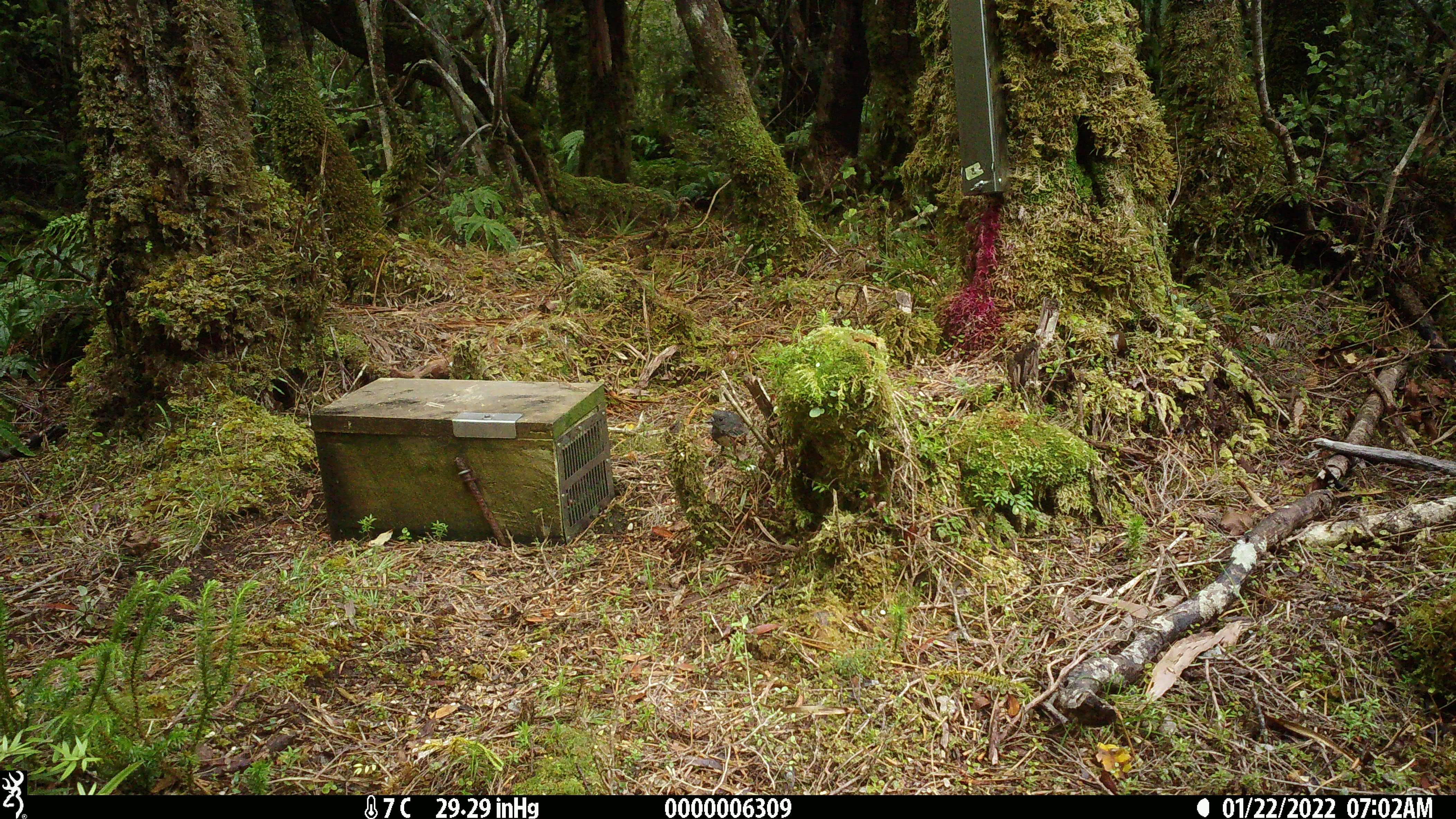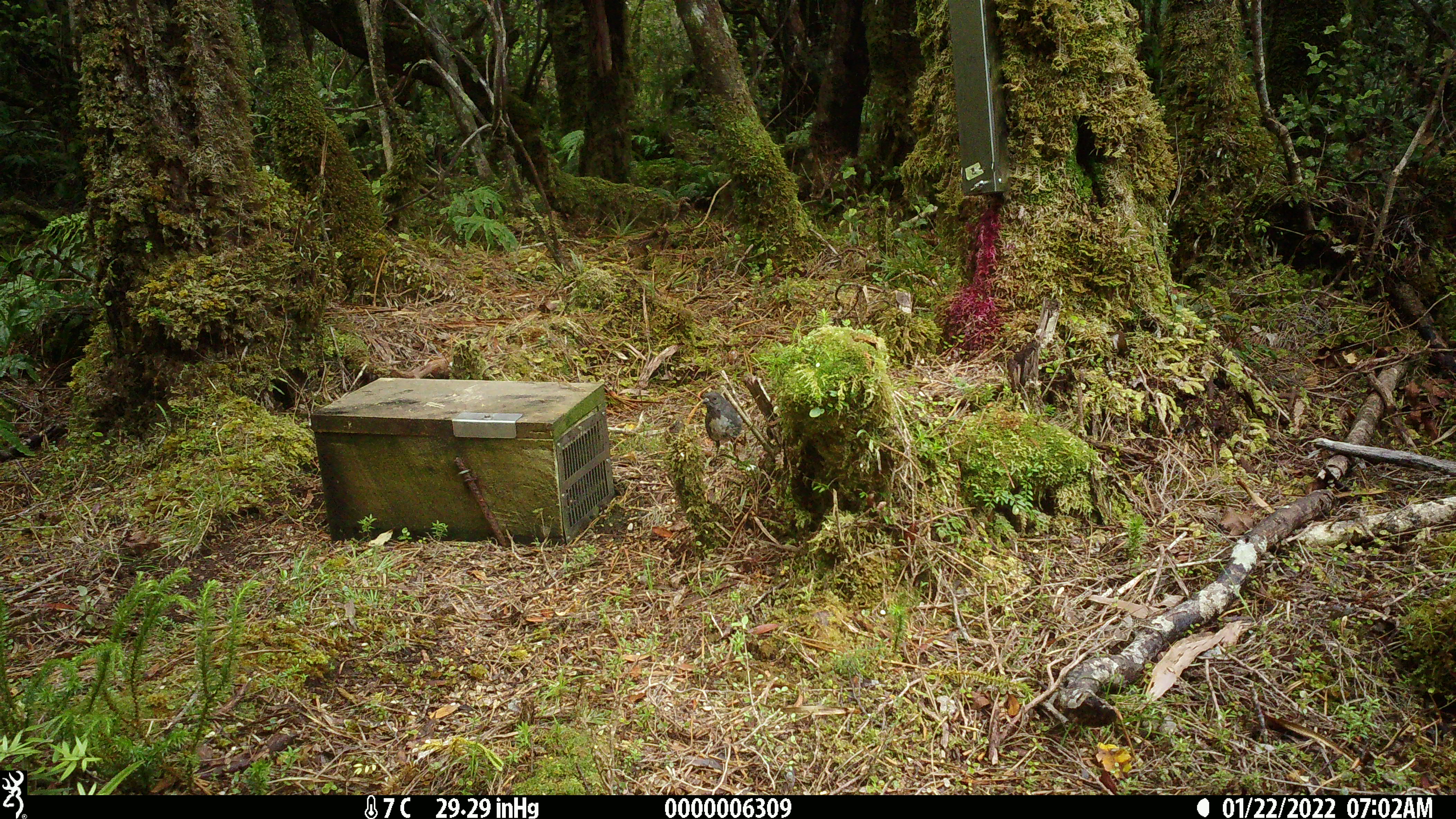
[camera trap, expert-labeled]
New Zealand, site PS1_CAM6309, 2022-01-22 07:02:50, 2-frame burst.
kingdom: Animalia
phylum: Chordata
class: Aves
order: Passeriformes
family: Petroicidae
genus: Petroica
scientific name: Petroica australis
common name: new zealand robin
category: robin